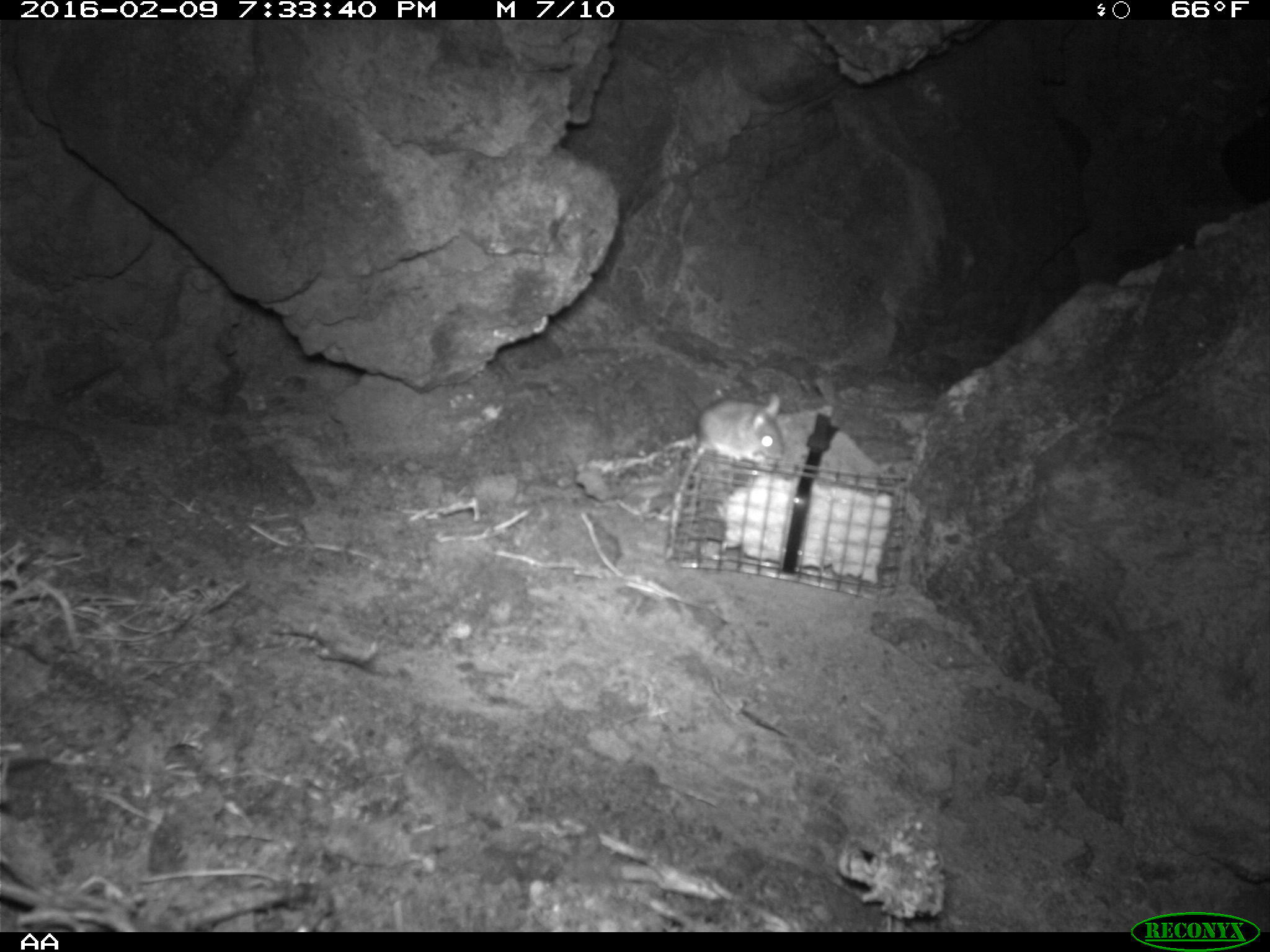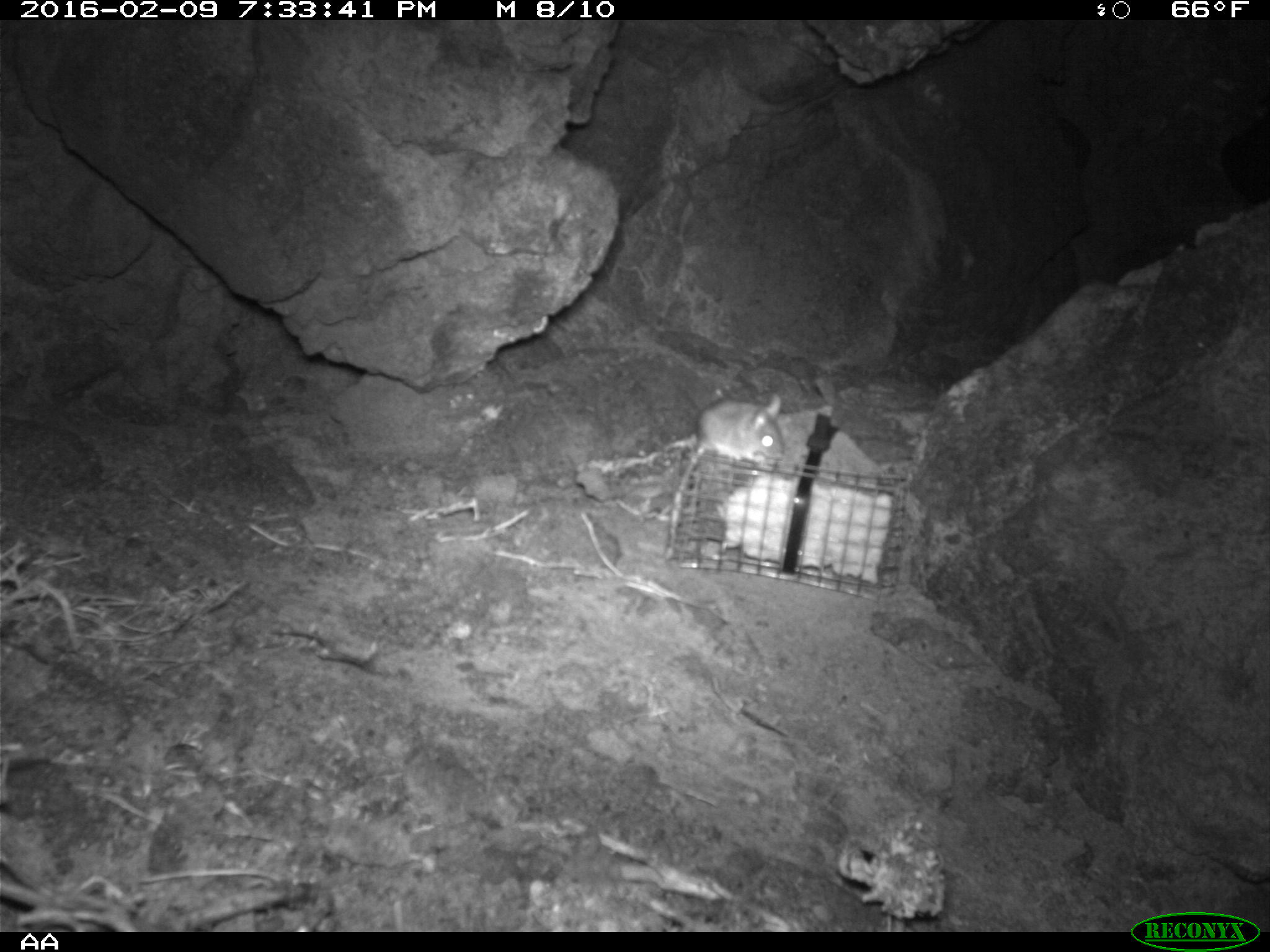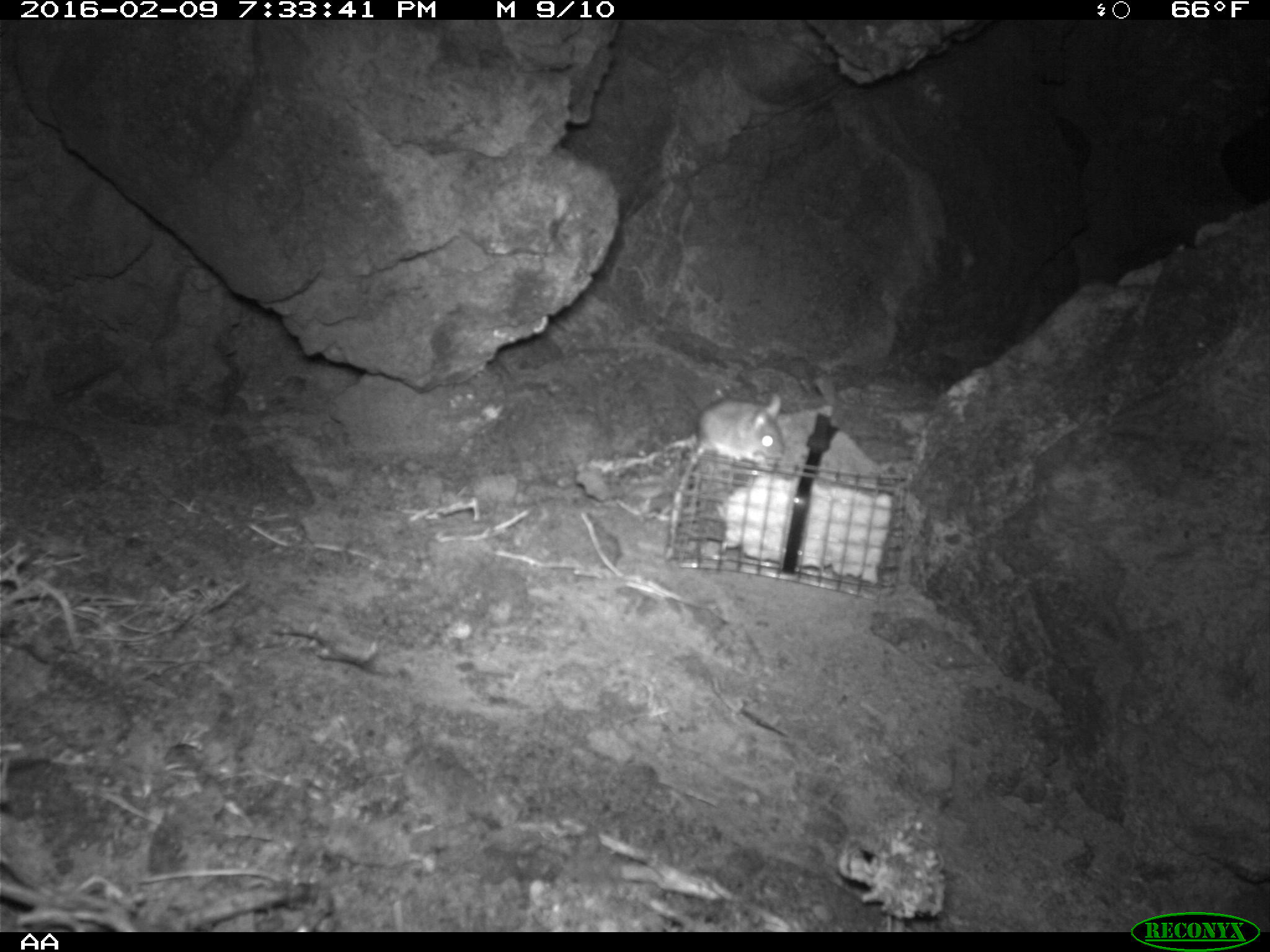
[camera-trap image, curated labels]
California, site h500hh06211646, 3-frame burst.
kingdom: Animalia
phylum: Chordata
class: Mammalia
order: Rodentia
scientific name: Rodentia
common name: rodent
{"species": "rodent (Rodentia)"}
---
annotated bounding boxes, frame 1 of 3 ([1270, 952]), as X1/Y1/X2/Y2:
rodent: 665/392/783/557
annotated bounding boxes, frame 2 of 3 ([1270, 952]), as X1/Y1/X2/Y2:
rodent: 658/387/784/553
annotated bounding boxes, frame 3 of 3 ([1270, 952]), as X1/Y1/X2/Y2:
rodent: 663/390/784/560